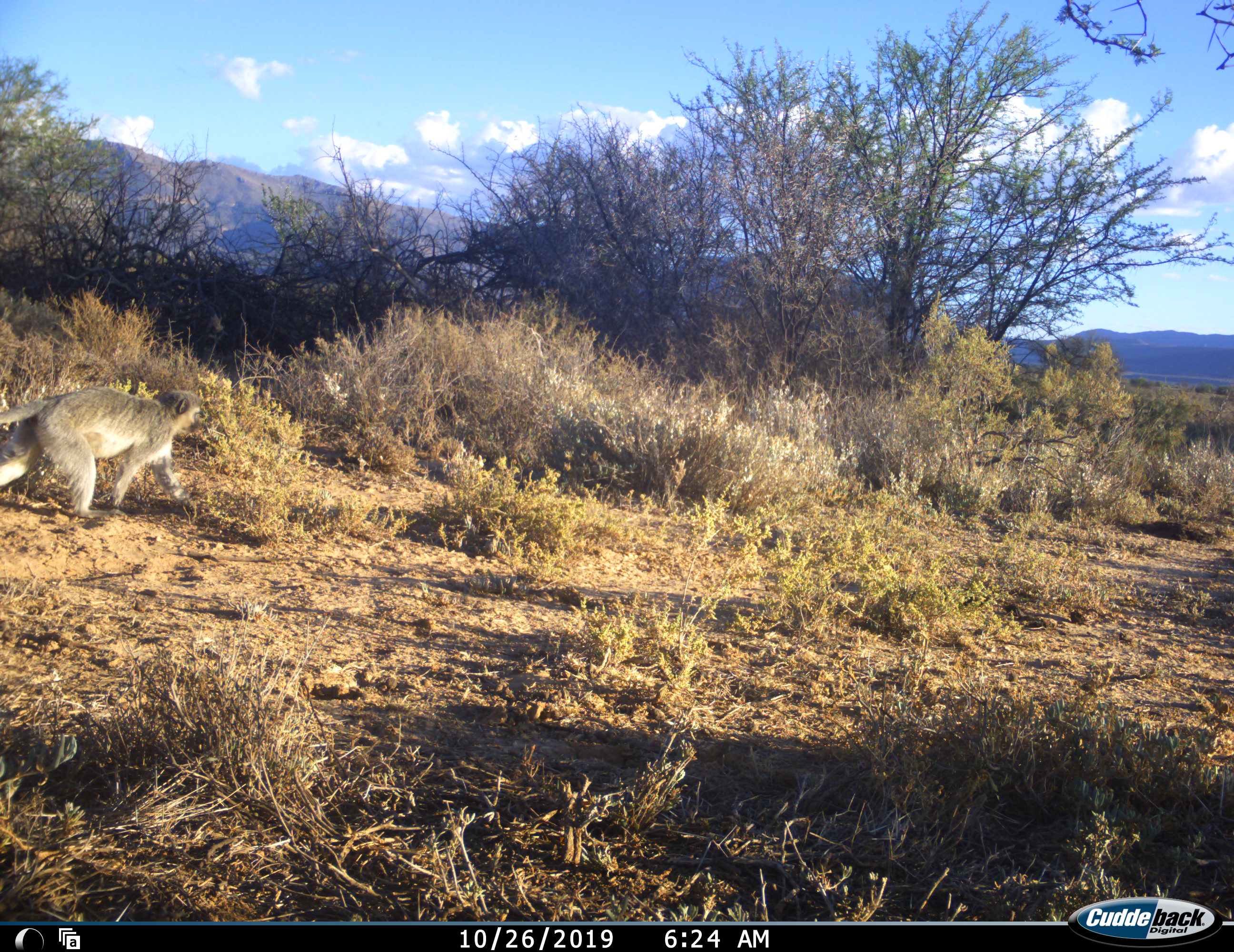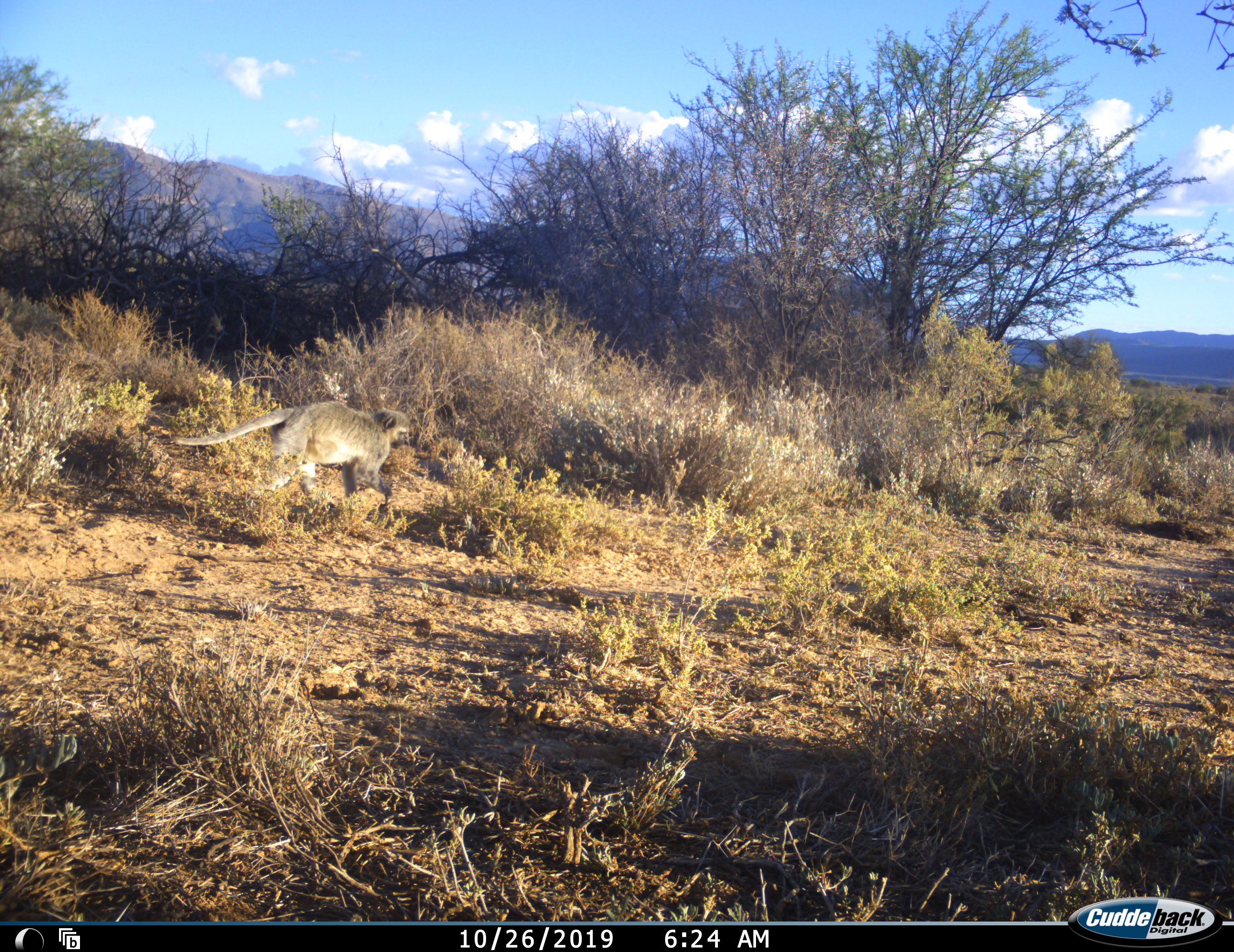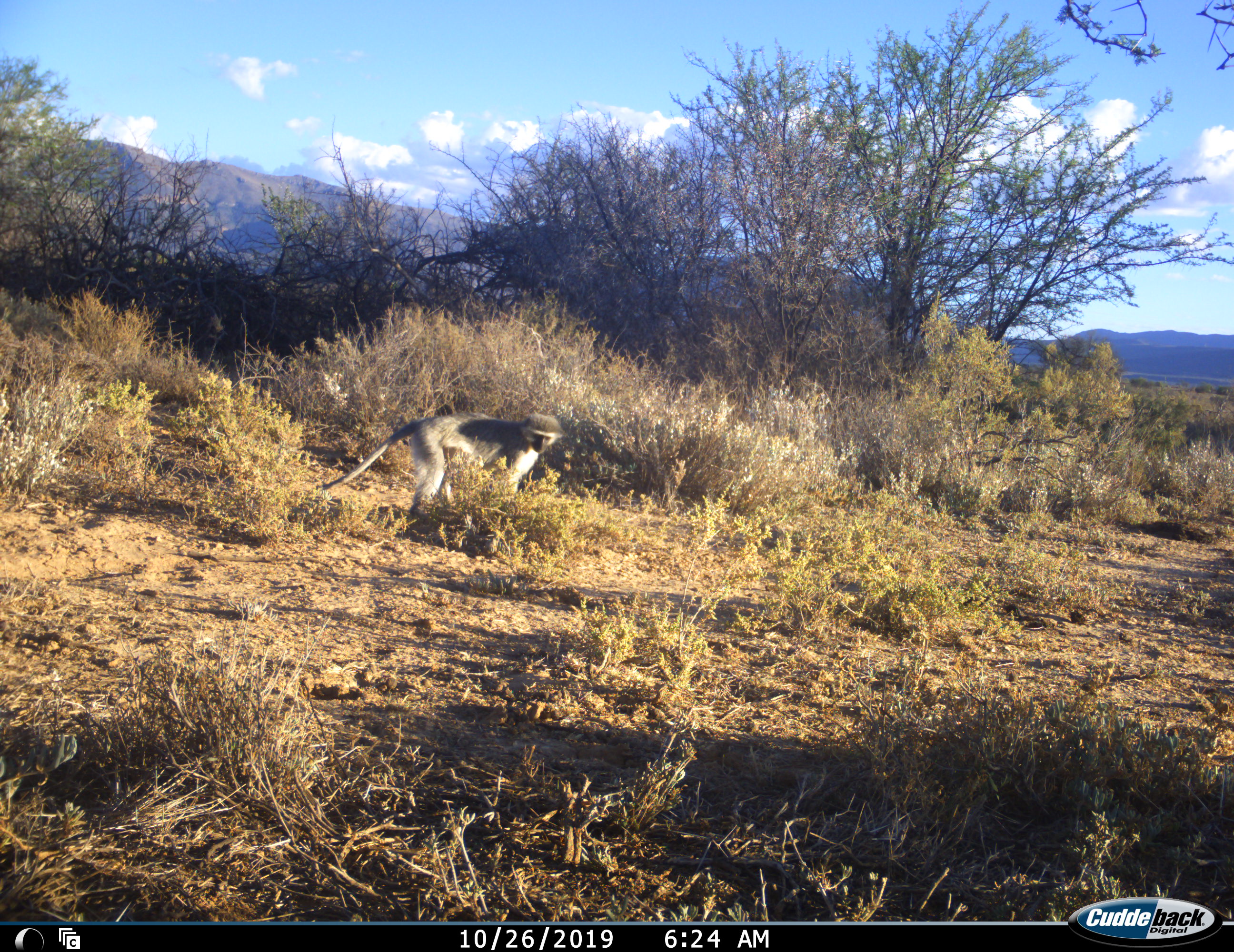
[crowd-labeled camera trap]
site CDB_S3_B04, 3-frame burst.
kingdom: Animalia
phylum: Chordata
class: Mammalia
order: Primates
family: Cercopithecidae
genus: Chlorocebus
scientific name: Chlorocebus pygerythrus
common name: vervet monkey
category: monkeyvervet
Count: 1.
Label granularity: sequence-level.